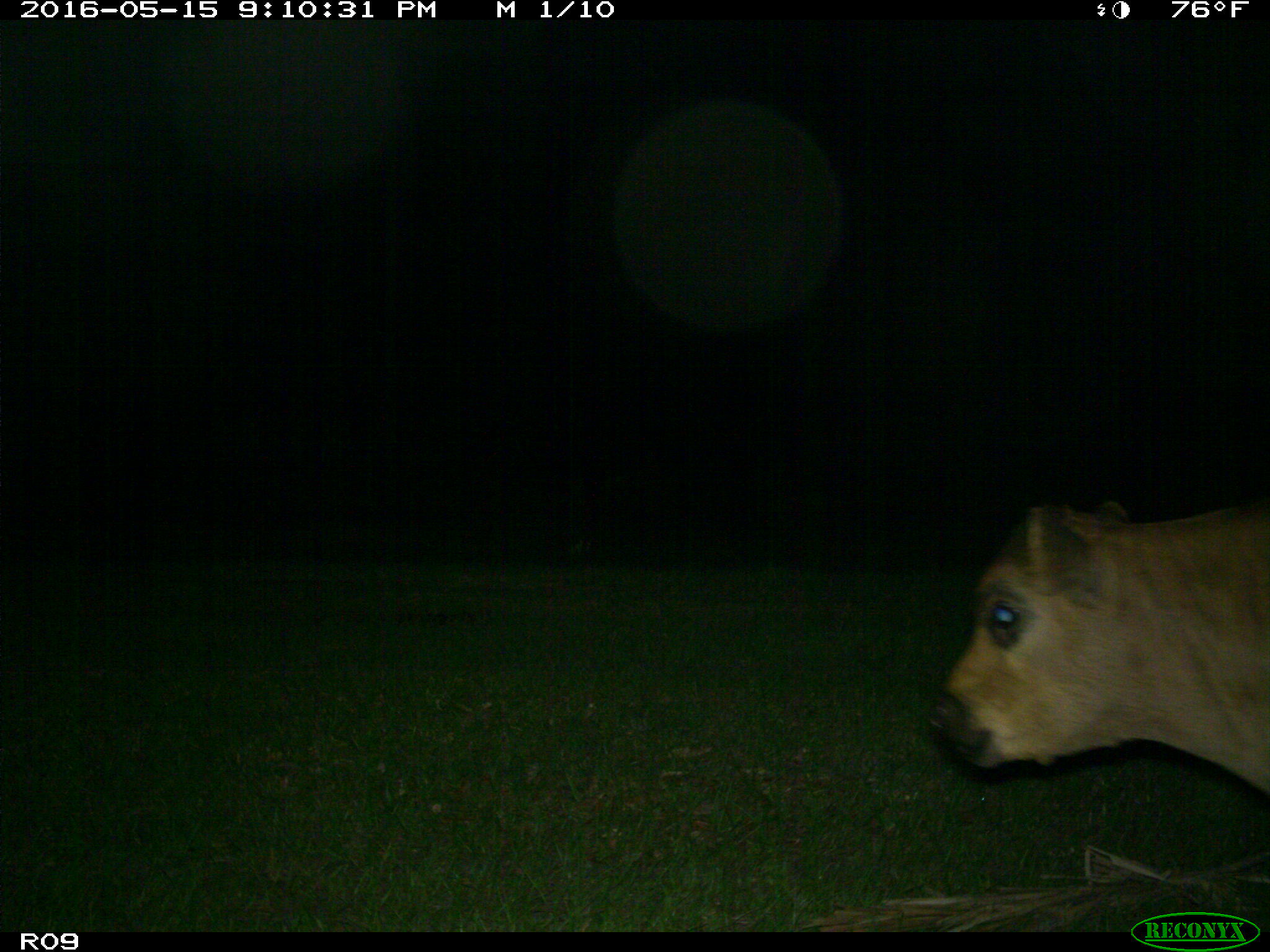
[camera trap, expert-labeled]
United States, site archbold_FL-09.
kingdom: Animalia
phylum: Chordata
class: Mammalia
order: Artiodactyla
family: Bovidae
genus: Bos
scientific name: Bos taurus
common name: domestic cow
Bos taurus (domestic cow).